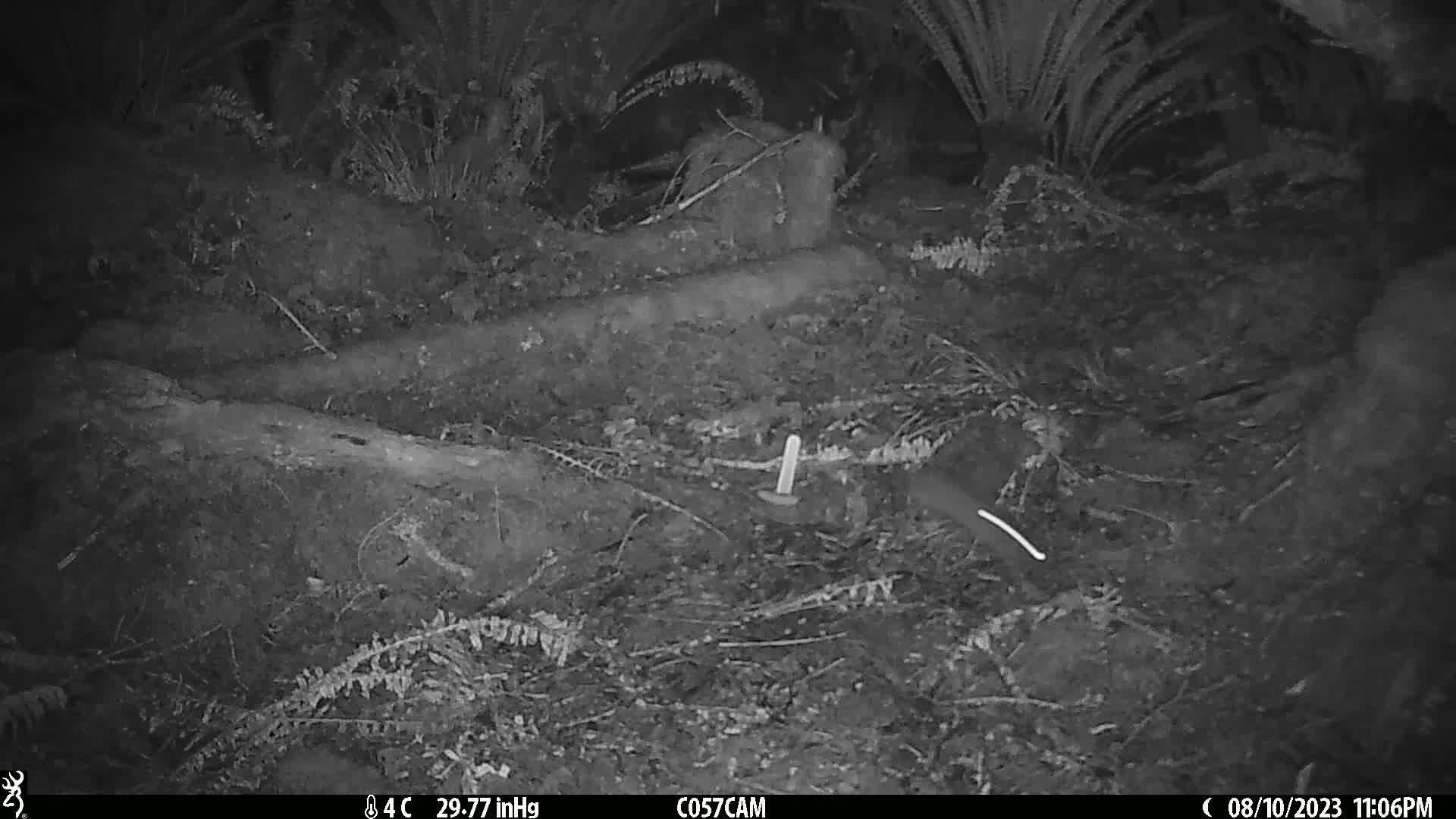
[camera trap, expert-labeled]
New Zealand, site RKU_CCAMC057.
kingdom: Animalia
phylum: Chordata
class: Mammalia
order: Rodentia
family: Muridae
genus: Rattus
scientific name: Rattus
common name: rat